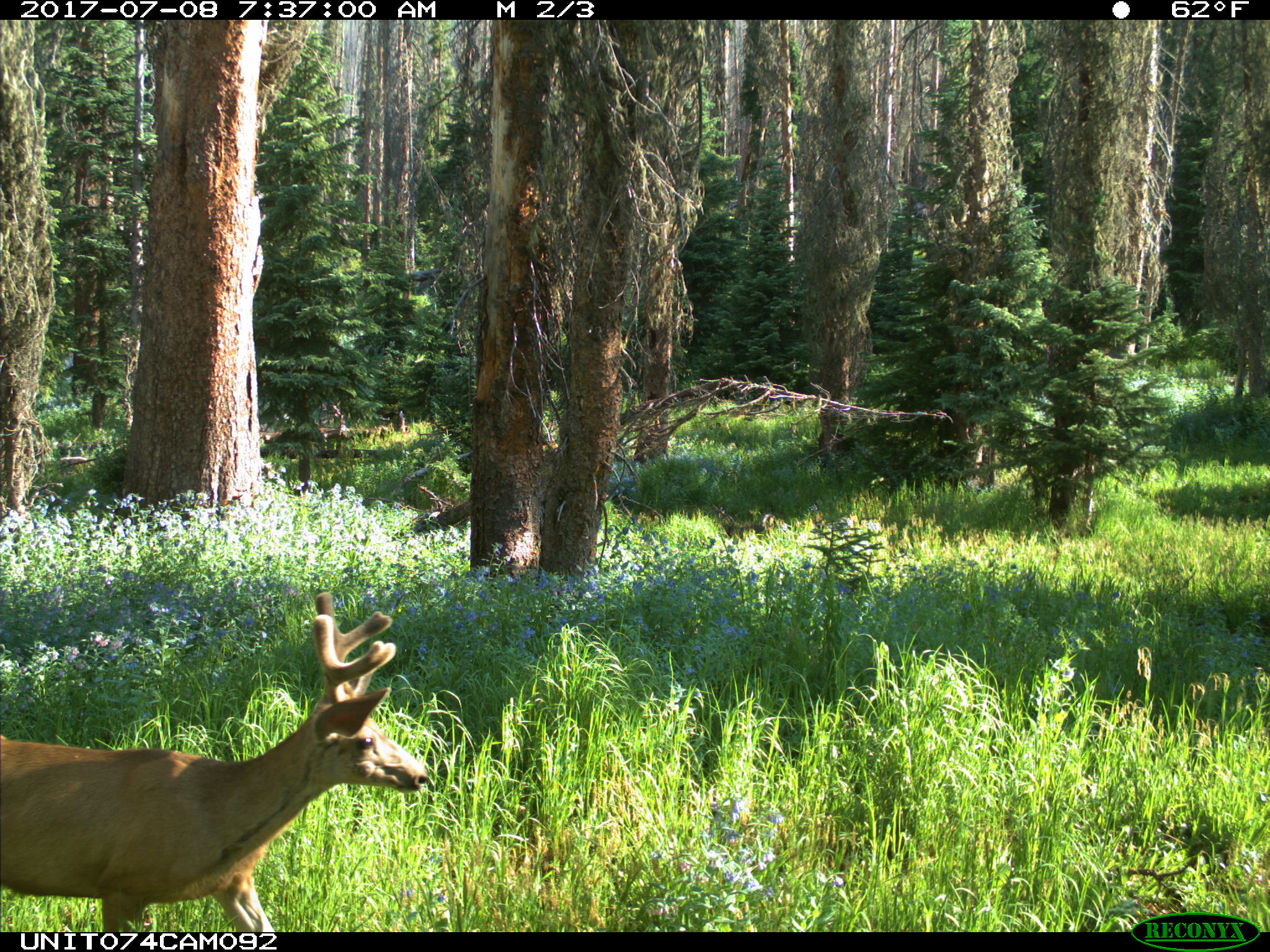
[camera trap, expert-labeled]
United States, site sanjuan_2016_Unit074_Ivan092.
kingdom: Animalia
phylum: Chordata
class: Mammalia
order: Artiodactyla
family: Cervidae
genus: Odocoileus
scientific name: Odocoileus hemionus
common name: mule deer